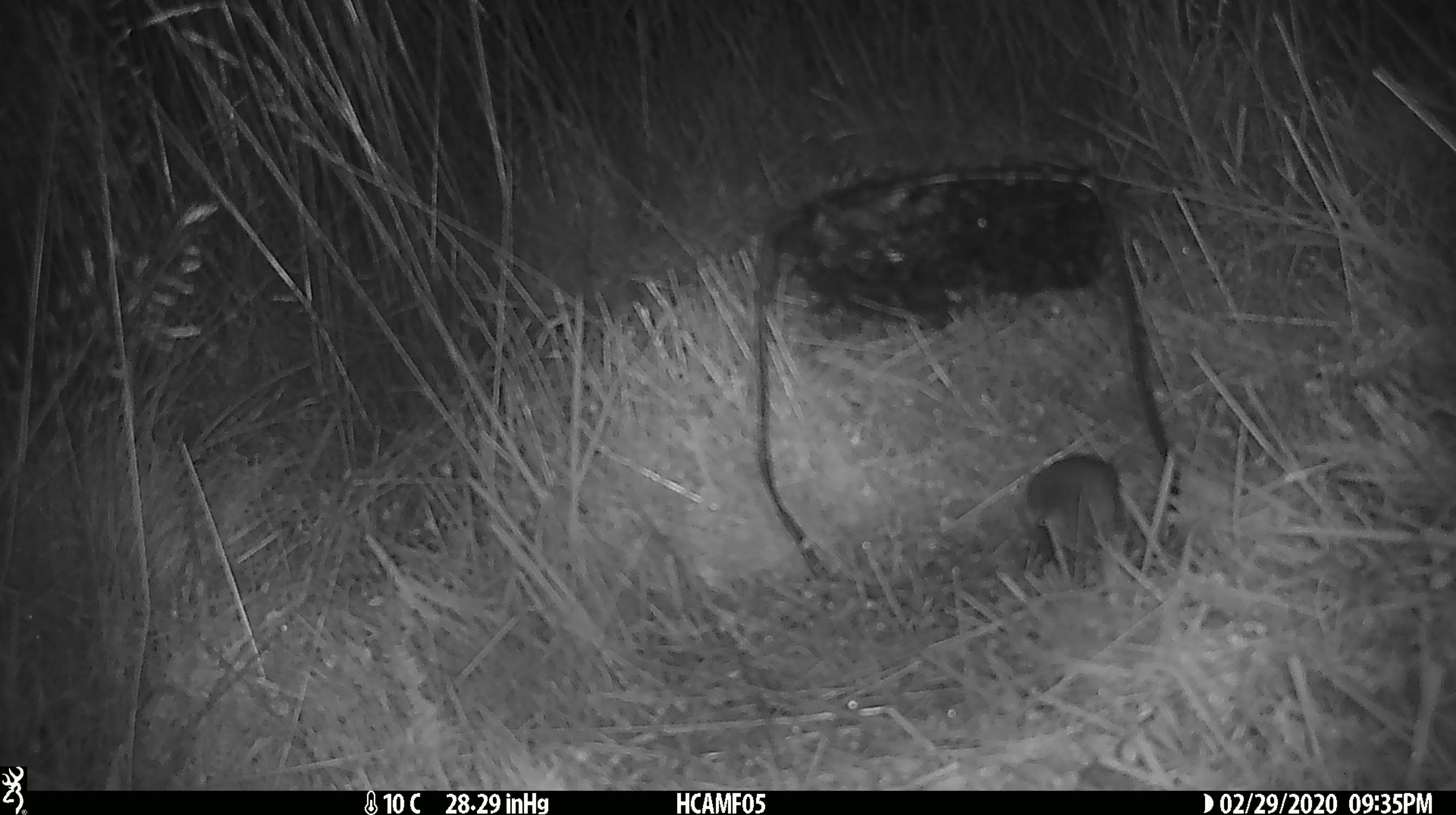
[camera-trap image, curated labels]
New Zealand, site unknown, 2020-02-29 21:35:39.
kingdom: Animalia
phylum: Chordata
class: Mammalia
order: Rodentia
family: Muridae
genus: Mus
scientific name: Mus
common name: mouse